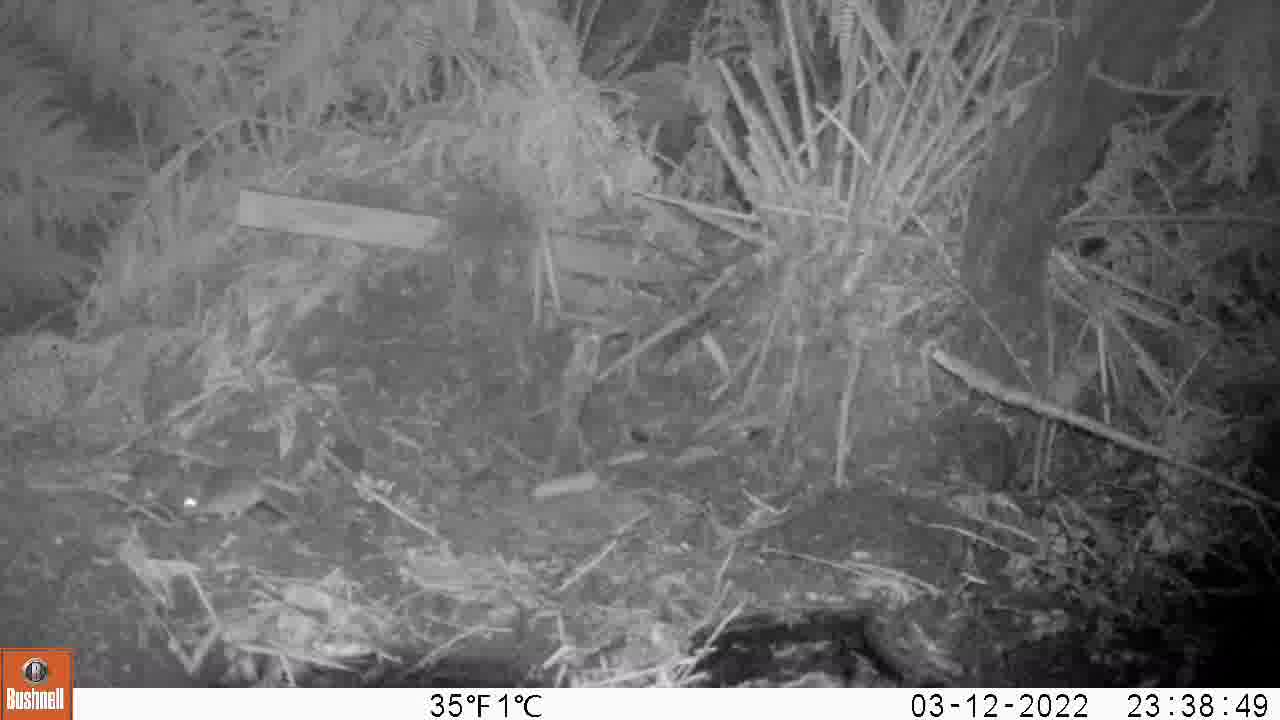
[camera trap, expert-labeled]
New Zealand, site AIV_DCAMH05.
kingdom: Animalia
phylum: Chordata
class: Mammalia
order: Rodentia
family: Muridae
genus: Mus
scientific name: Mus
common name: mouse